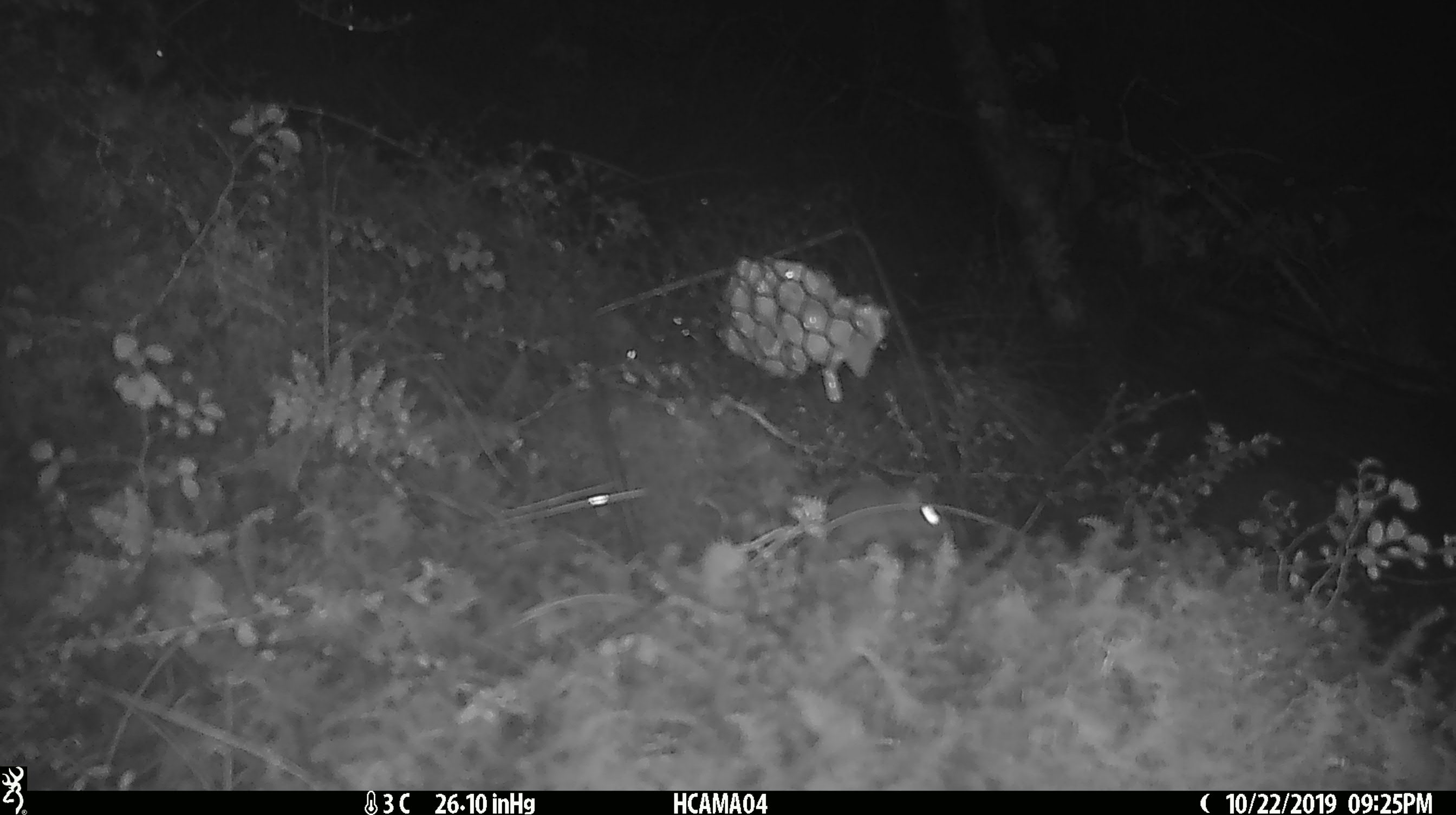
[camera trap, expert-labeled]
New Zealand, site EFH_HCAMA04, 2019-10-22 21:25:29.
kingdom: Animalia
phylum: Chordata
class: Mammalia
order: Rodentia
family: Muridae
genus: Mus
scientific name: Mus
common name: mouse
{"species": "mouse (Mus)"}